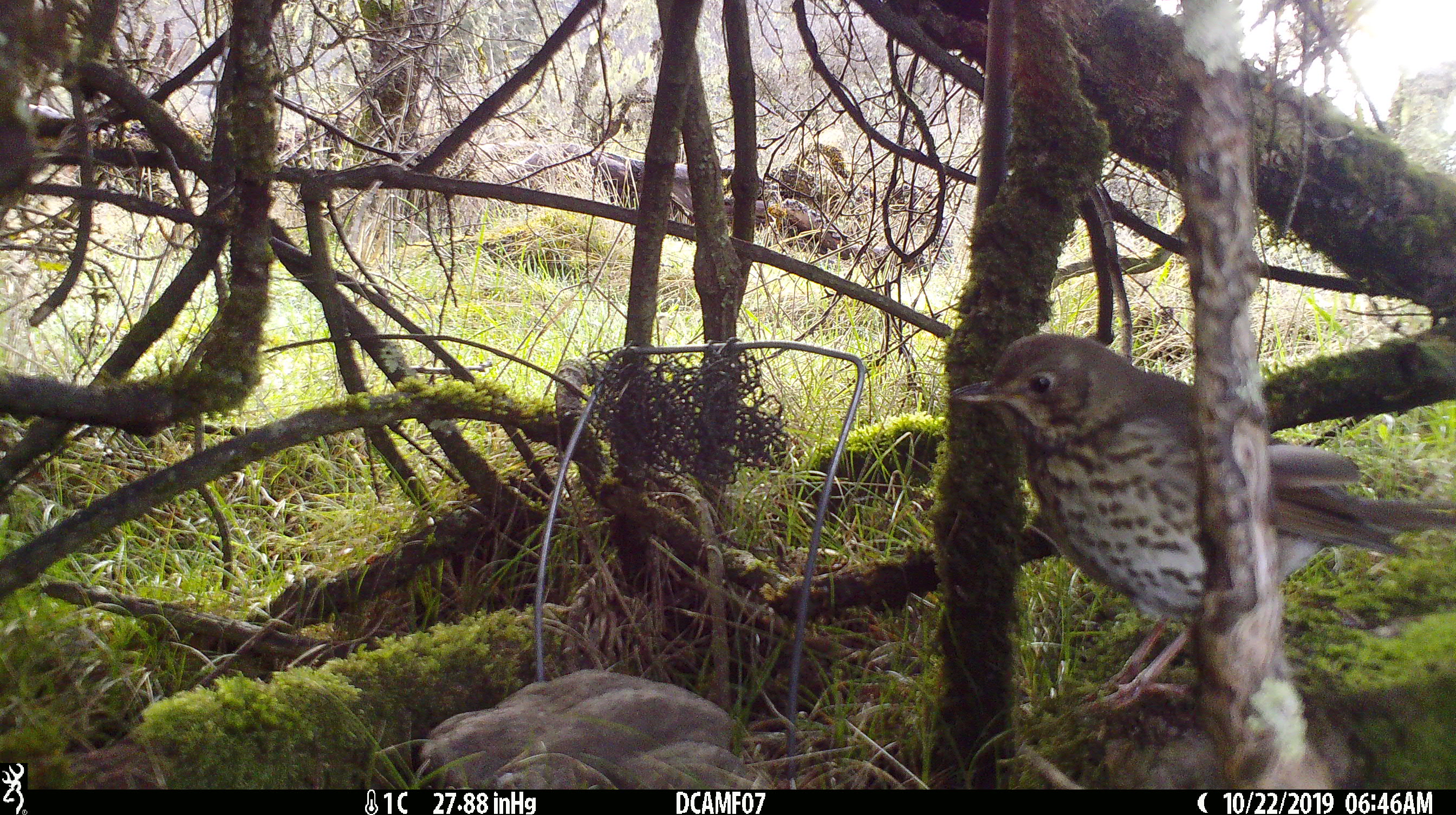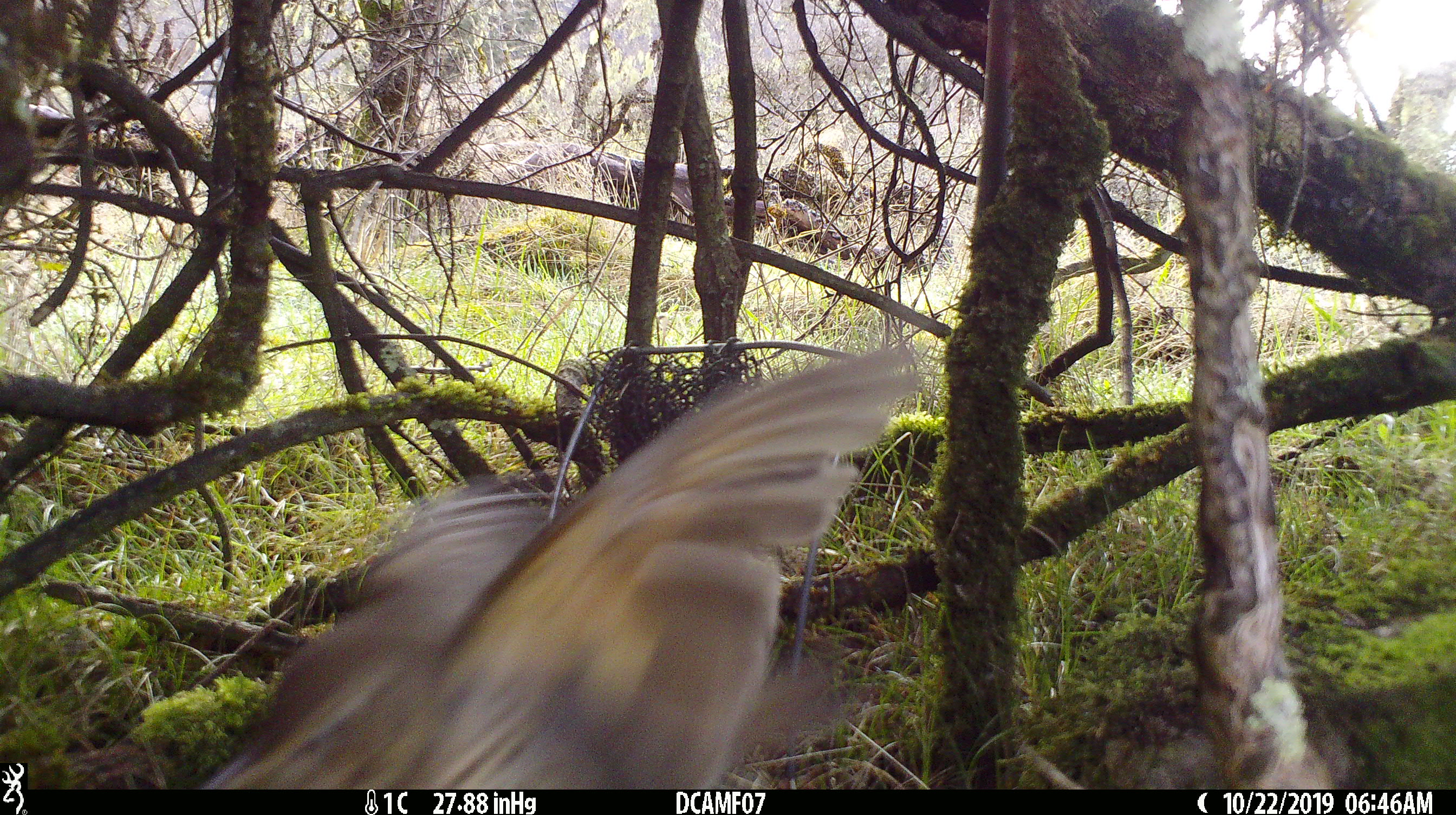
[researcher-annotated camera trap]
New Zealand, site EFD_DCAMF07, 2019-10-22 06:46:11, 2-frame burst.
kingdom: Animalia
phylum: Chordata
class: Aves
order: Passeriformes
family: Turdidae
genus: Turdus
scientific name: Turdus philomelos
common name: song thrush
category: thrush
Thrush (song thrush) (Turdus philomelos).